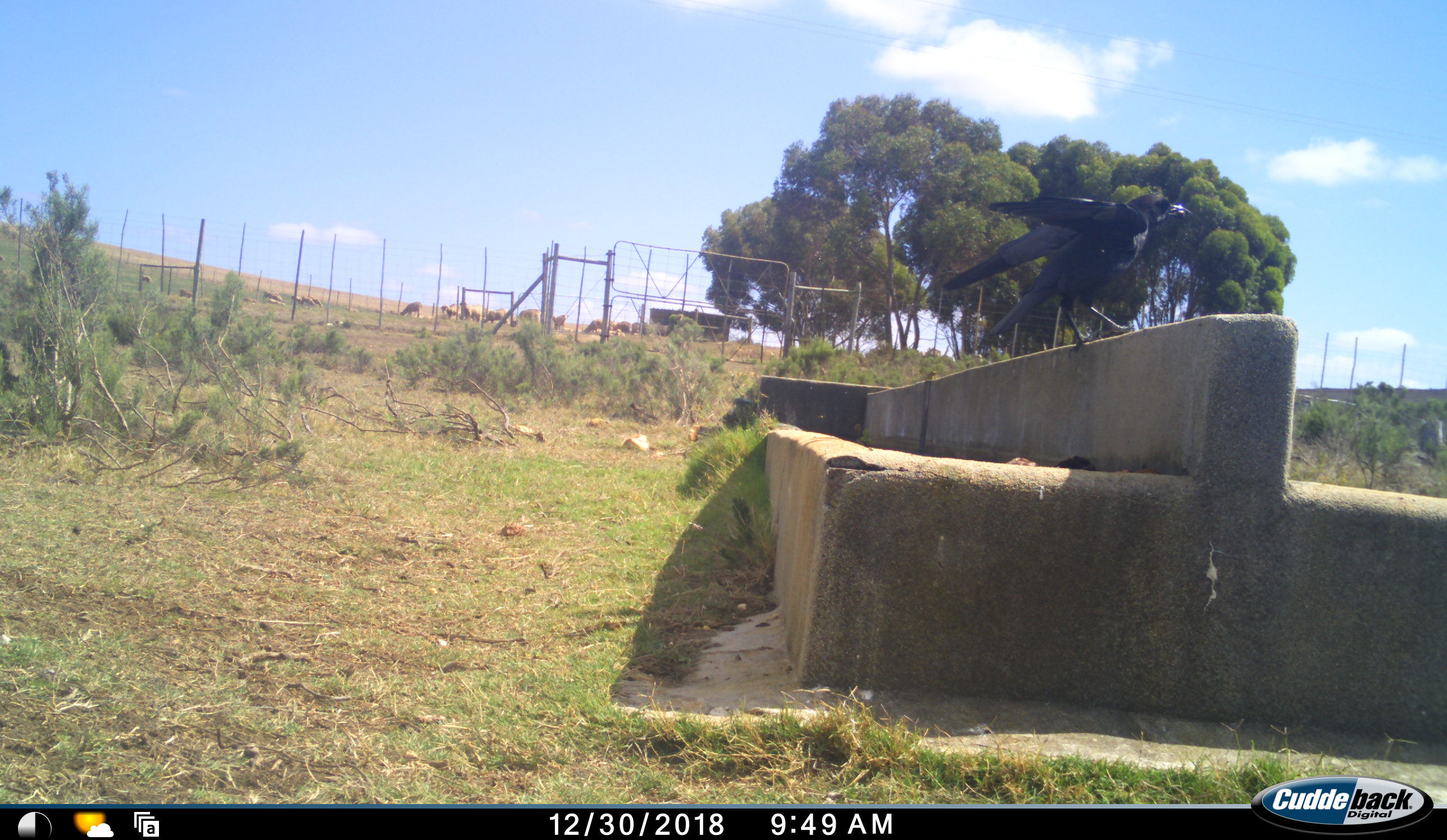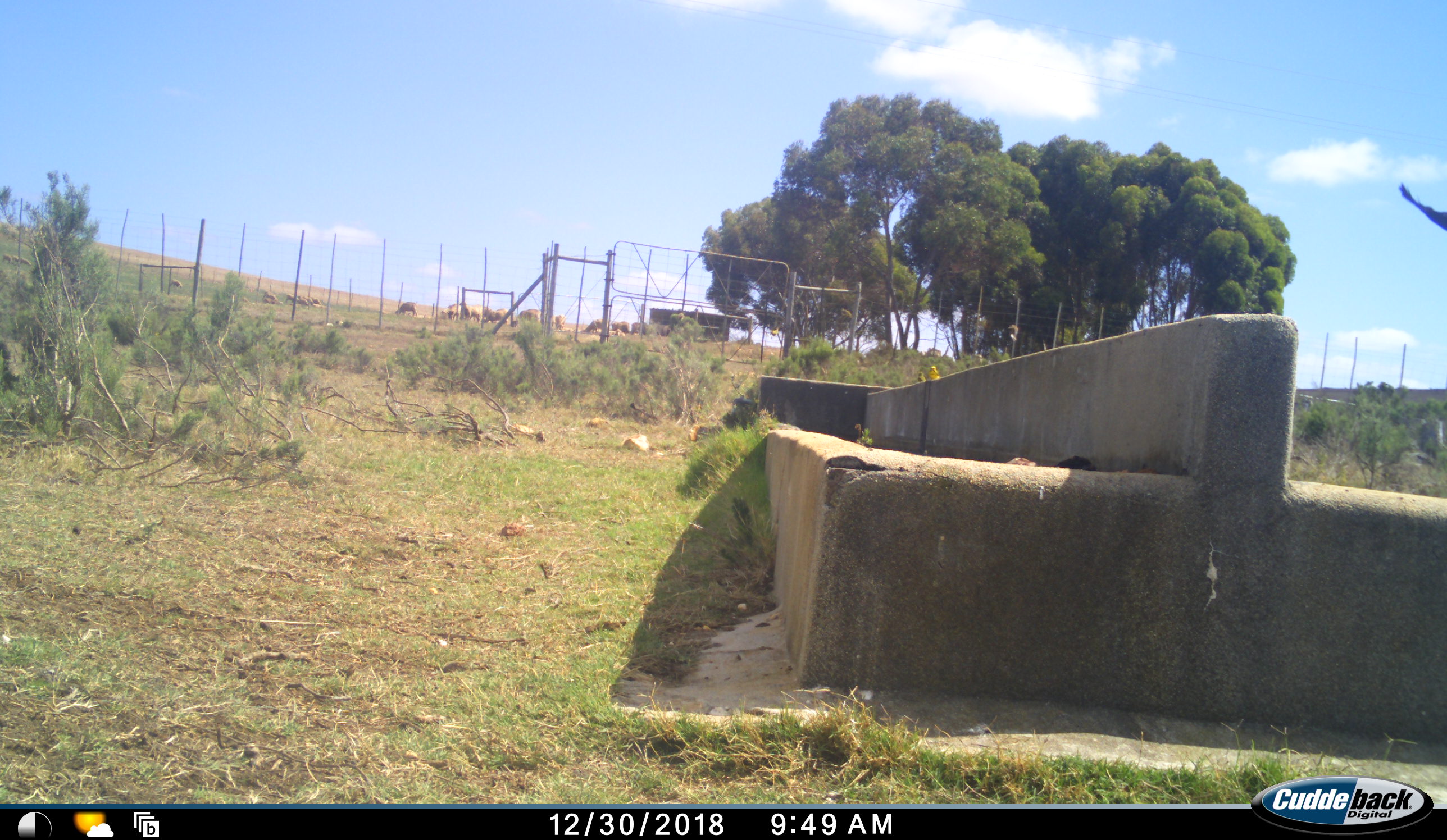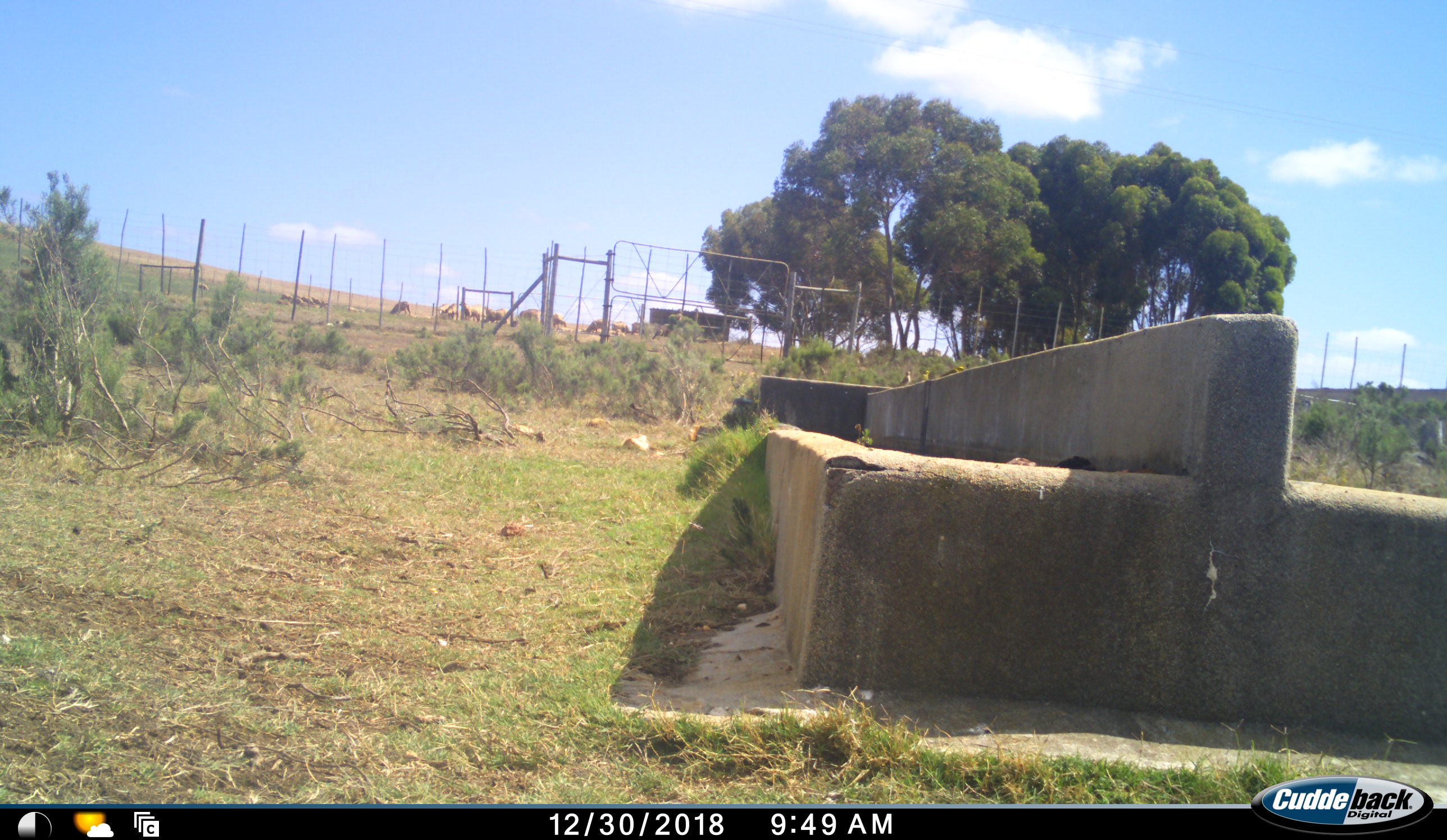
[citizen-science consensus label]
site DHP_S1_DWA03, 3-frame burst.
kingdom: Animalia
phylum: Chordata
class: Aves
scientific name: Aves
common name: bird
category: birdother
Birdother (bird) (Aves), count 1. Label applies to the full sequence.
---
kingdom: Animalia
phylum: Chordata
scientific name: Vertebrata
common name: domestic animal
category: domesticanimal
Domesticanimal (domestic animal) (Vertebrata), count 11-50. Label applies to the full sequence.